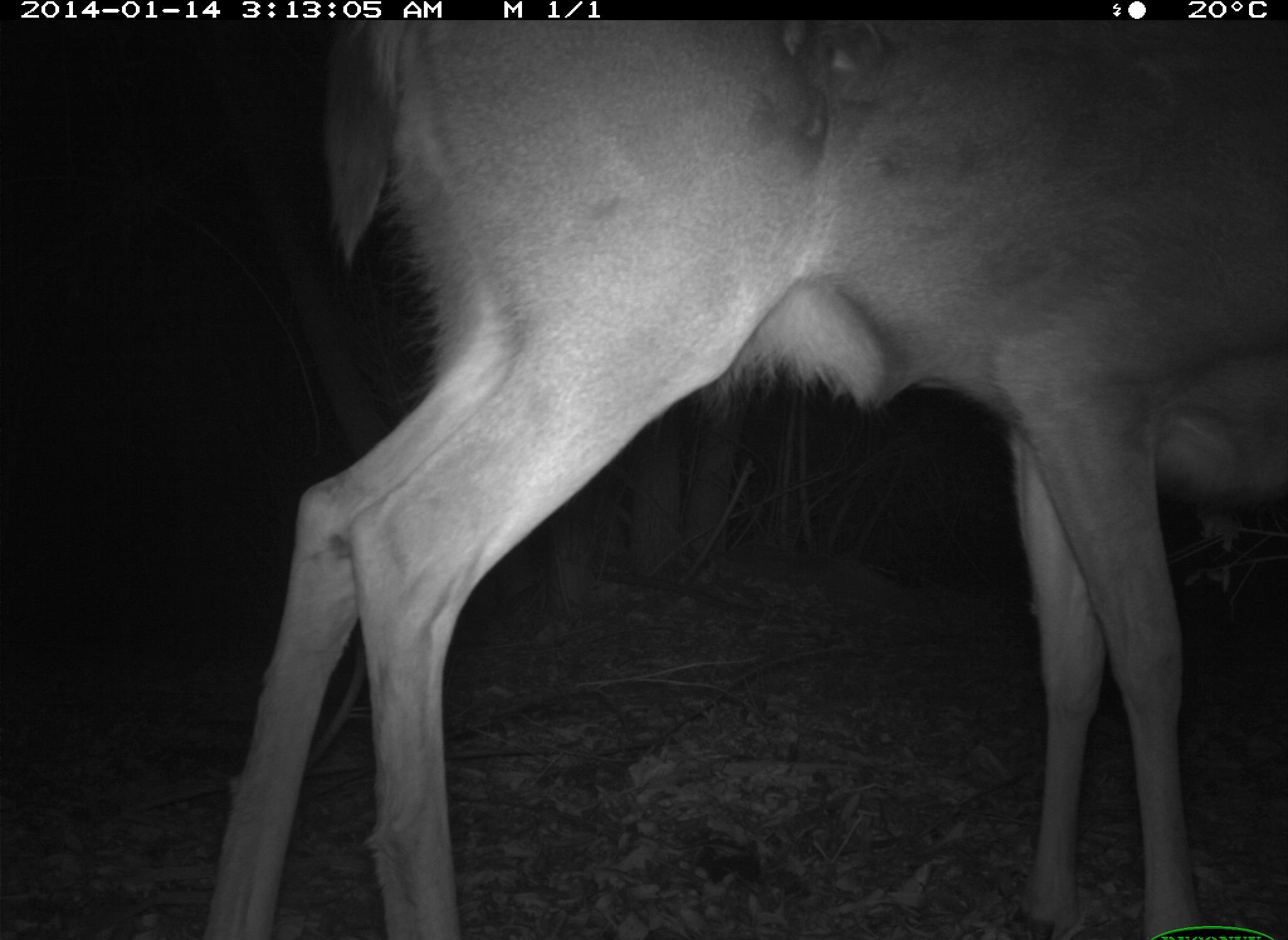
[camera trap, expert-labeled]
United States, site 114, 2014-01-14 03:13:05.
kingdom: Animalia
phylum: Chordata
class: Mammalia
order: Artiodactyla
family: Cervidae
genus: Odocoileus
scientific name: Odocoileus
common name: deer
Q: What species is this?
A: Deer (Odocoileus).